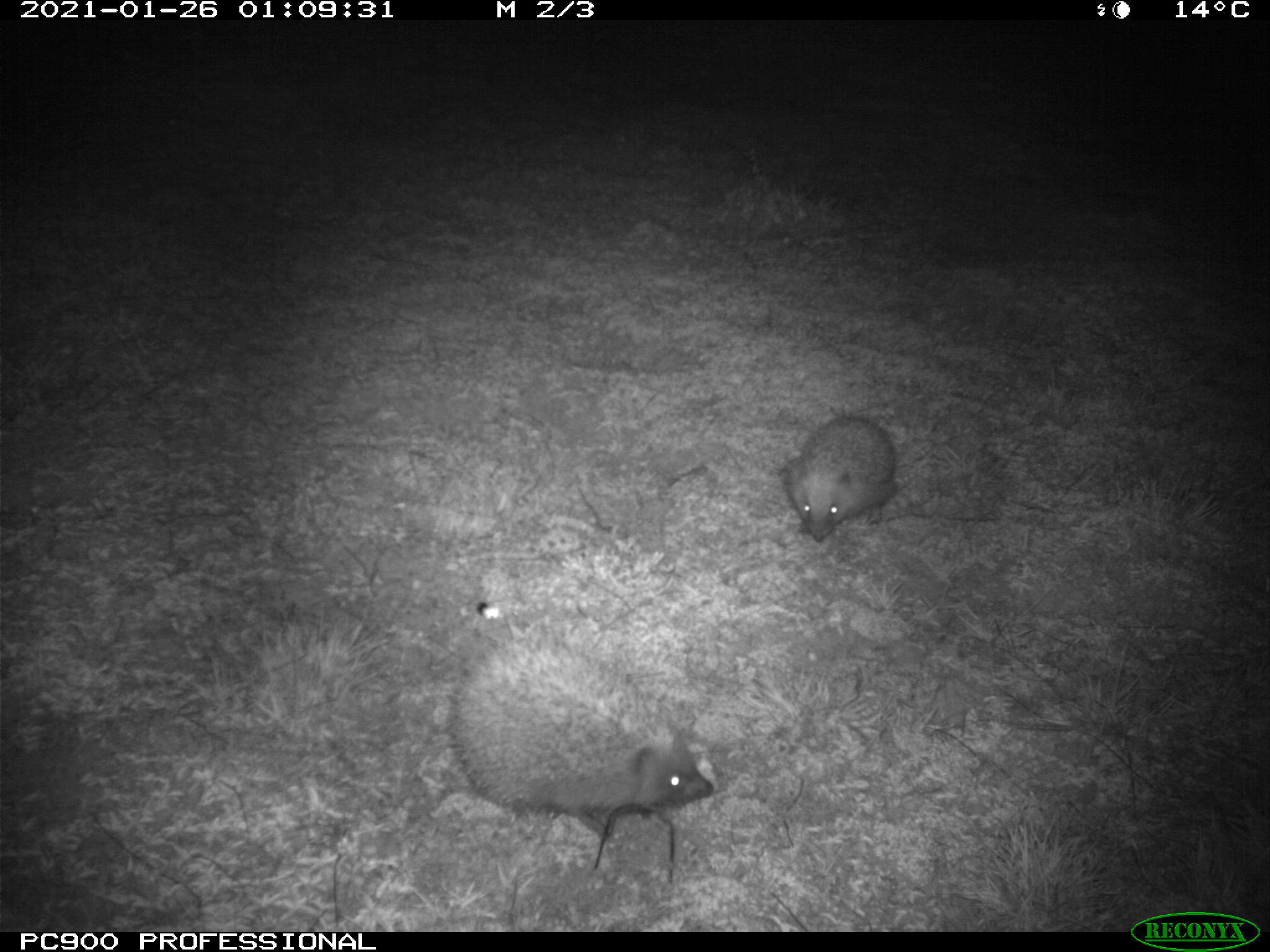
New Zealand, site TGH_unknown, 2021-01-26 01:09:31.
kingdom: Animalia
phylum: Chordata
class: Mammalia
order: Eulipotyphla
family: Erinaceidae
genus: Erinaceus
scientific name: Erinaceus europaeus europaeus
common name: european hedgehog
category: hedgehog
Hedgehog (european hedgehog) (Erinaceus europaeus europaeus).